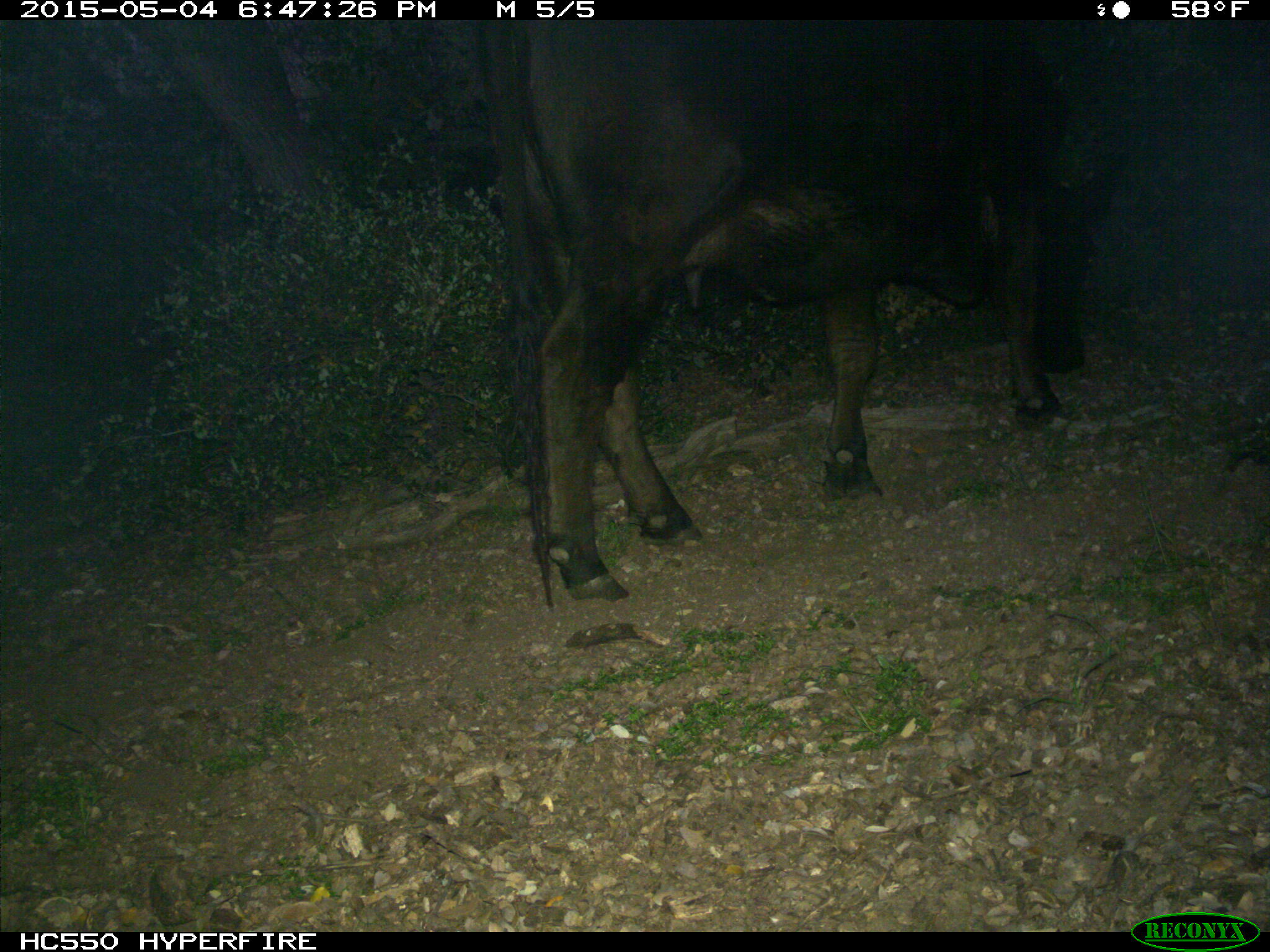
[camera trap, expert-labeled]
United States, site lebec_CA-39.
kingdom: Animalia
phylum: Chordata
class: Mammalia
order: Artiodactyla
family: Bovidae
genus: Bos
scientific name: Bos taurus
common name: domestic cow